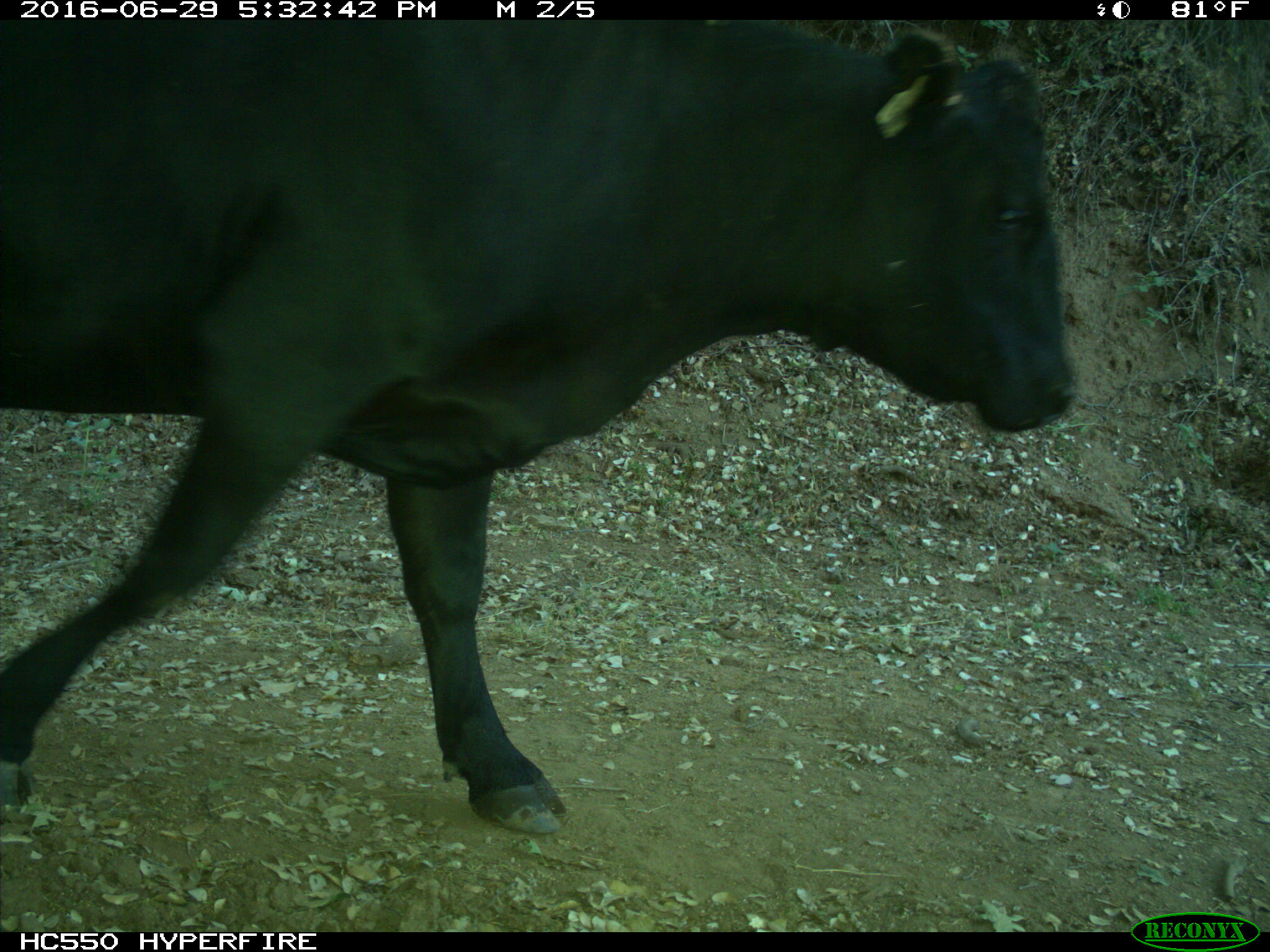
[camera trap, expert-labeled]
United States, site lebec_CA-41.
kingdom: Animalia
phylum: Chordata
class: Mammalia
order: Artiodactyla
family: Bovidae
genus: Bos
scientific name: Bos taurus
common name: domestic cow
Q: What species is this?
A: Bos taurus (domestic cow).